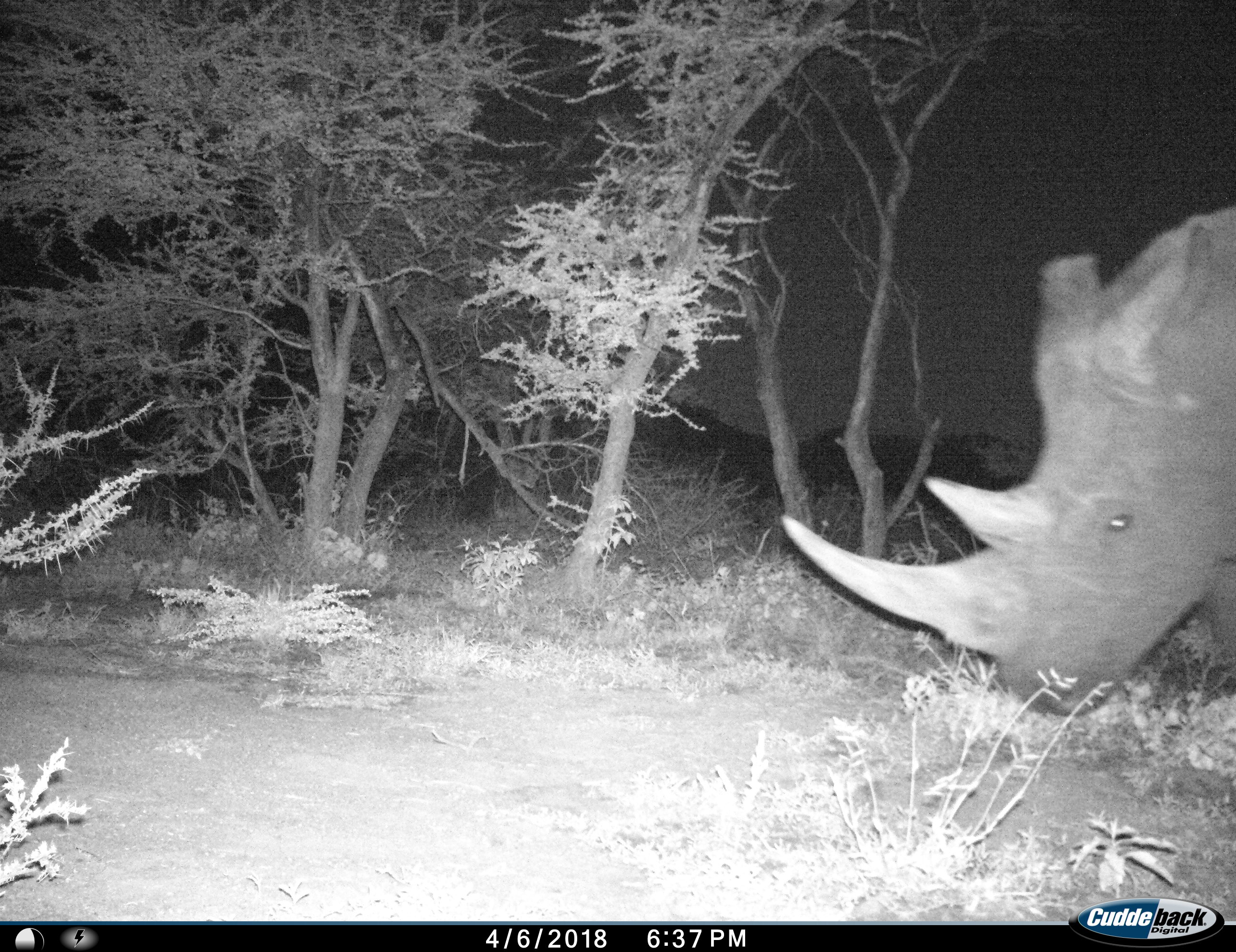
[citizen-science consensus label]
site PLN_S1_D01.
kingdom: Animalia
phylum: Chordata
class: Mammalia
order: Perissodactyla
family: Rhinocerotidae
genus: Ceratotherium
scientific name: Ceratotherium simum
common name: white rhinoceros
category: rhinoceroswhite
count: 1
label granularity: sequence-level